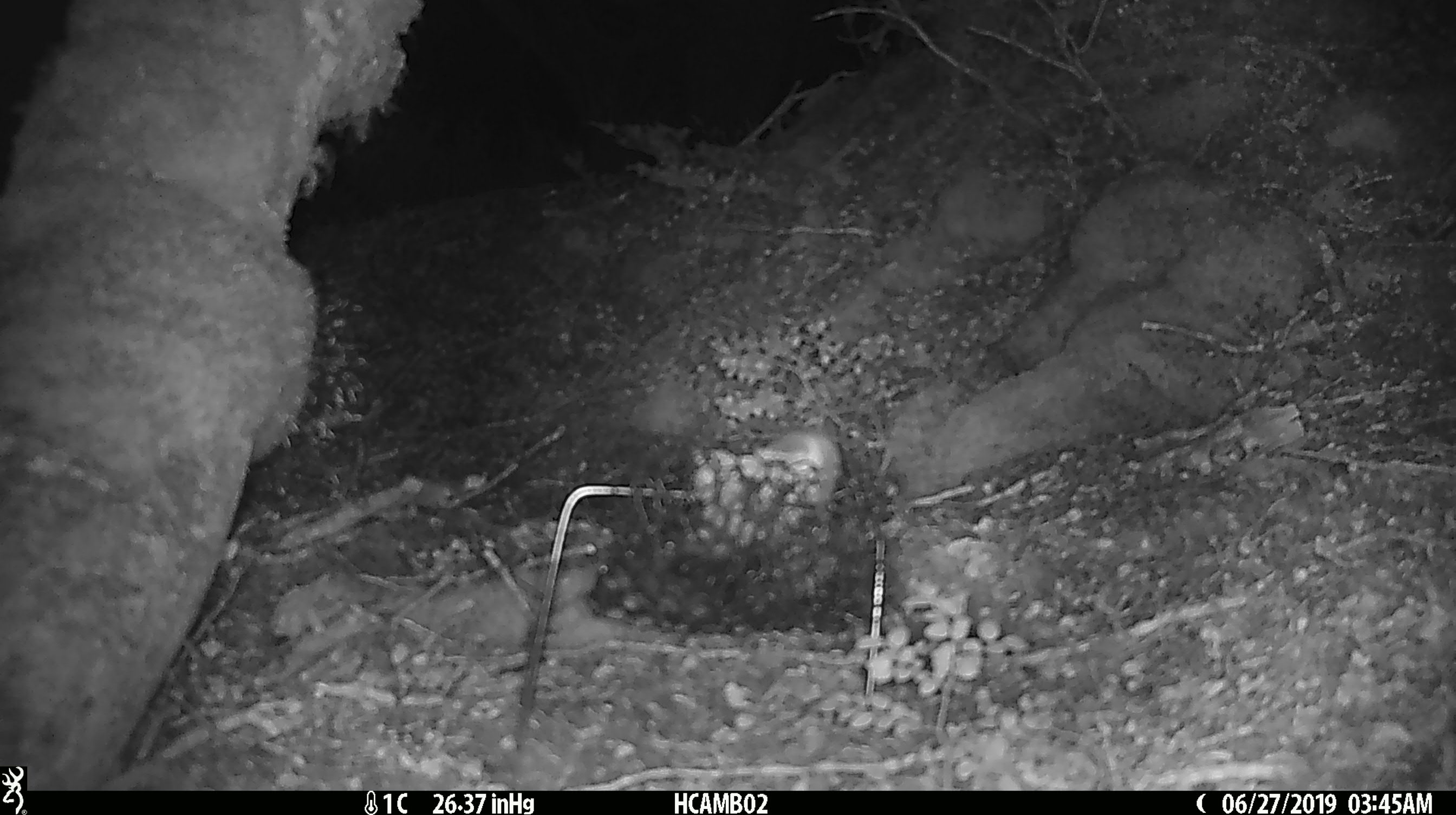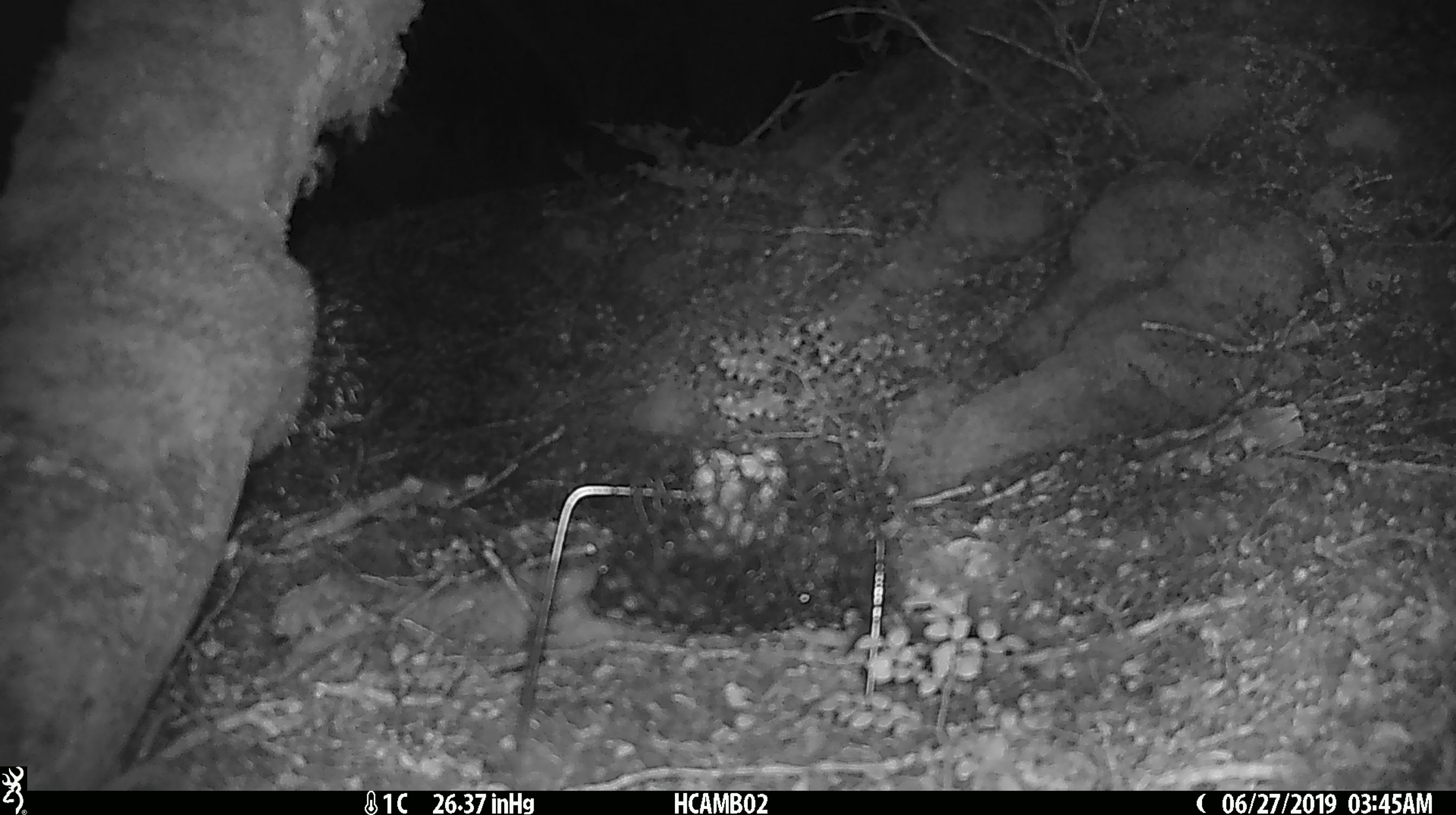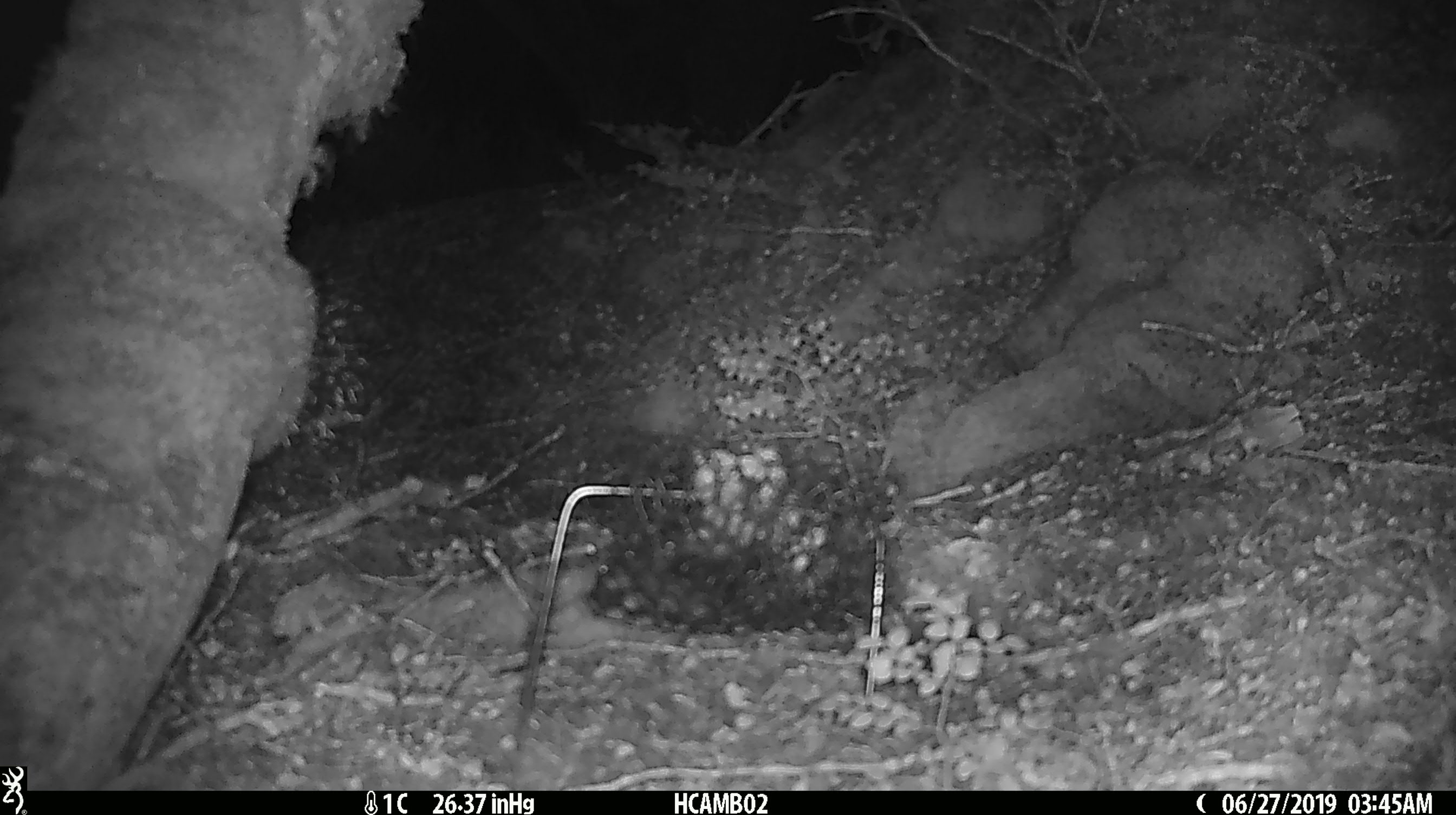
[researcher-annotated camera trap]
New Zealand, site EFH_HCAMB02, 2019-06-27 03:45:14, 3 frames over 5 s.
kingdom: Animalia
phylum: Chordata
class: Mammalia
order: Rodentia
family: Muridae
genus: Mus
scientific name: Mus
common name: mouse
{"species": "mouse (Mus)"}